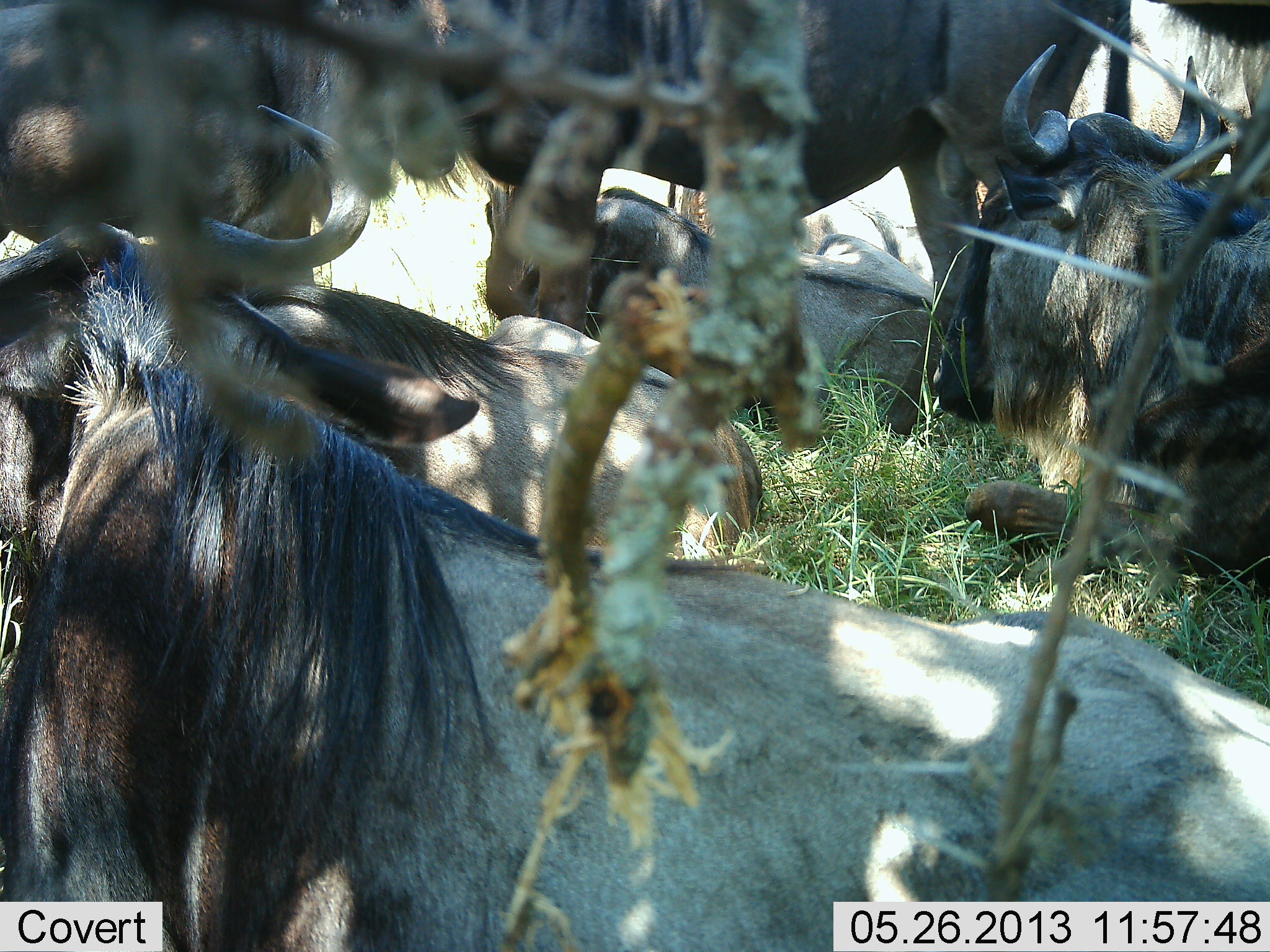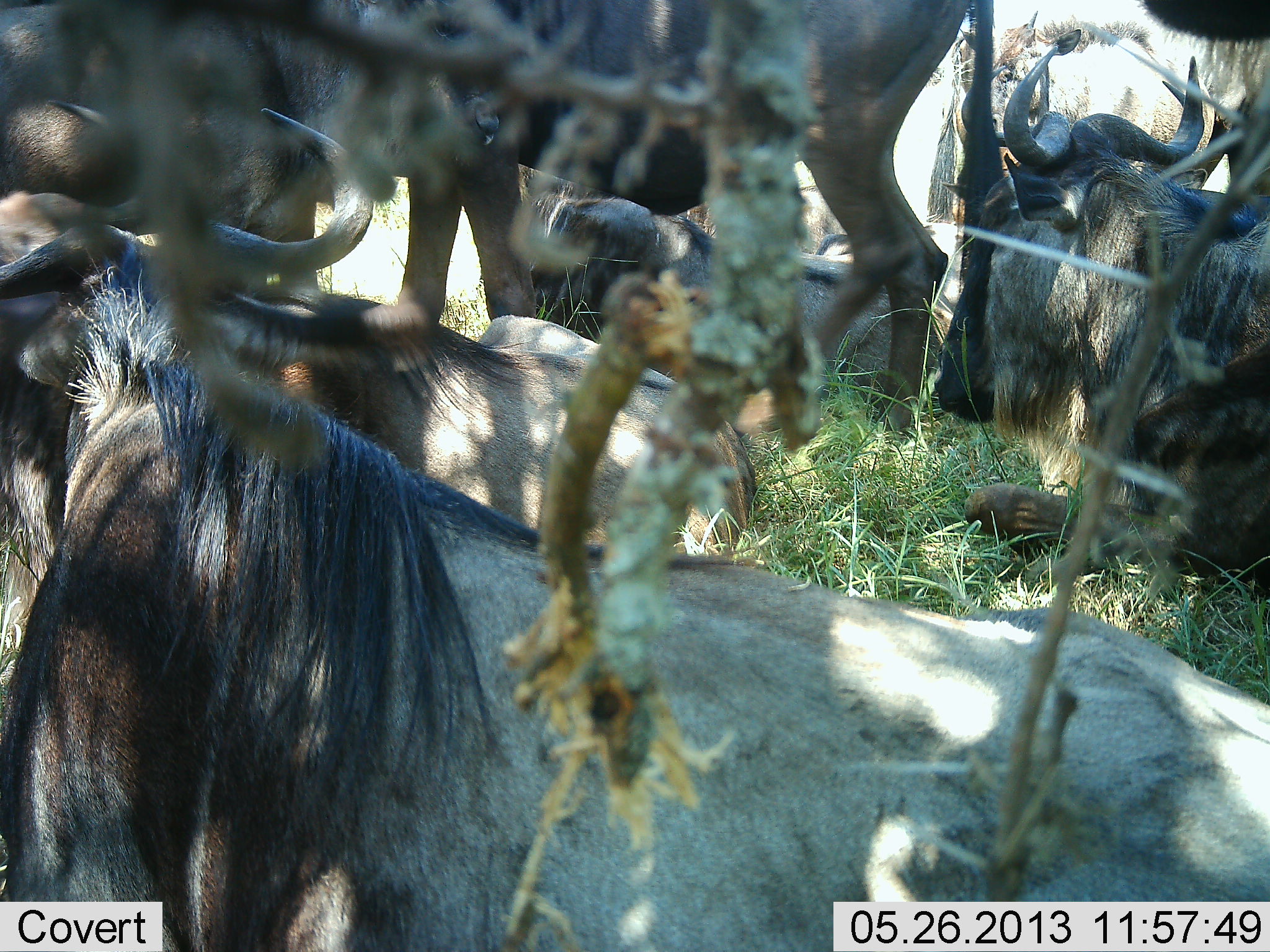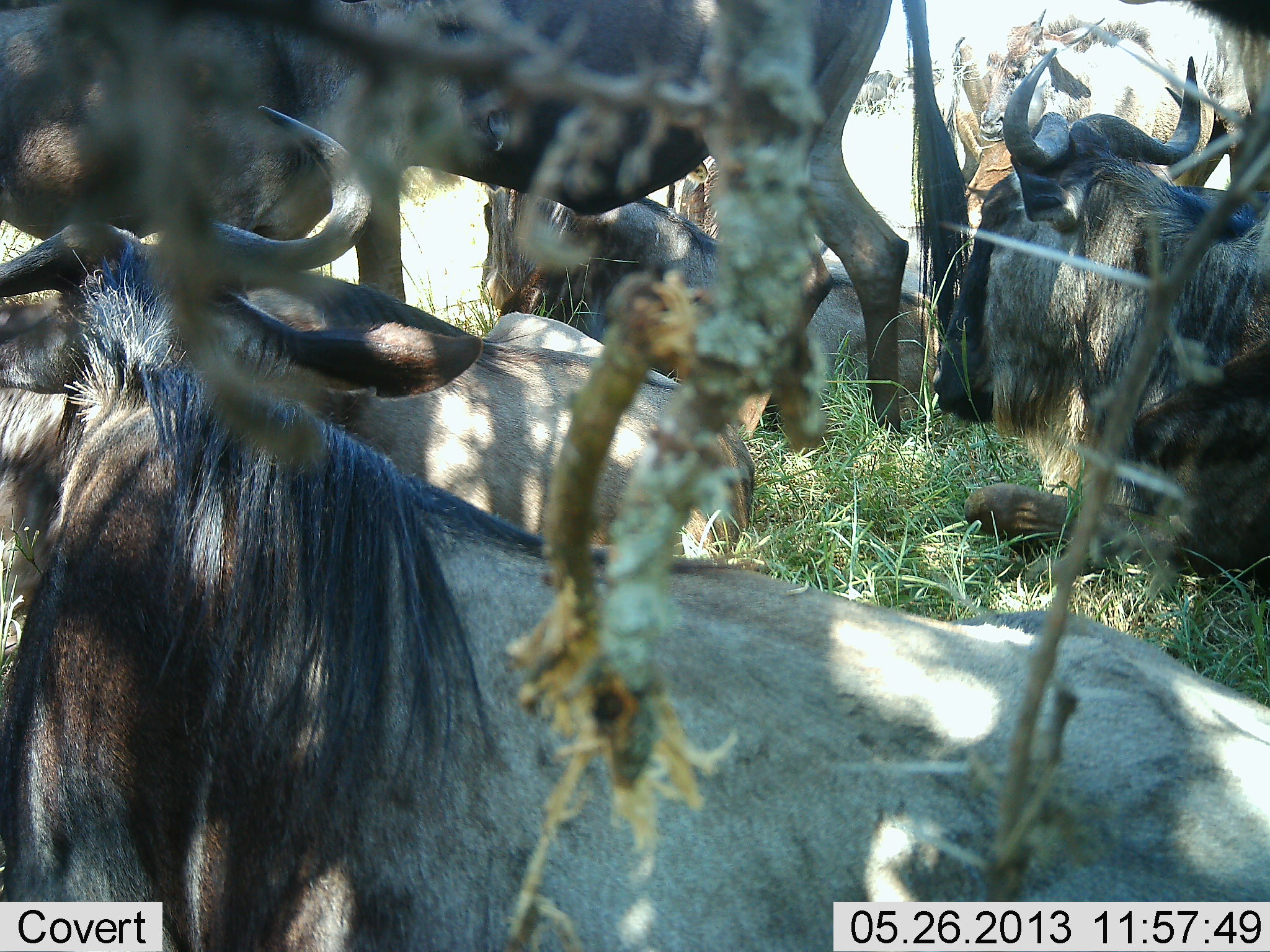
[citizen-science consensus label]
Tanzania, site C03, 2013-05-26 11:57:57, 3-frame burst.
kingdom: Animalia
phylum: Chordata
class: Mammalia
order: Artiodactyla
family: Bovidae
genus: Connochaetes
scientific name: Connochaetes taurinus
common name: blue wildebeest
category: wildebeest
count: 7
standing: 53%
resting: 93%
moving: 47%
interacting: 13%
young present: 0%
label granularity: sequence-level